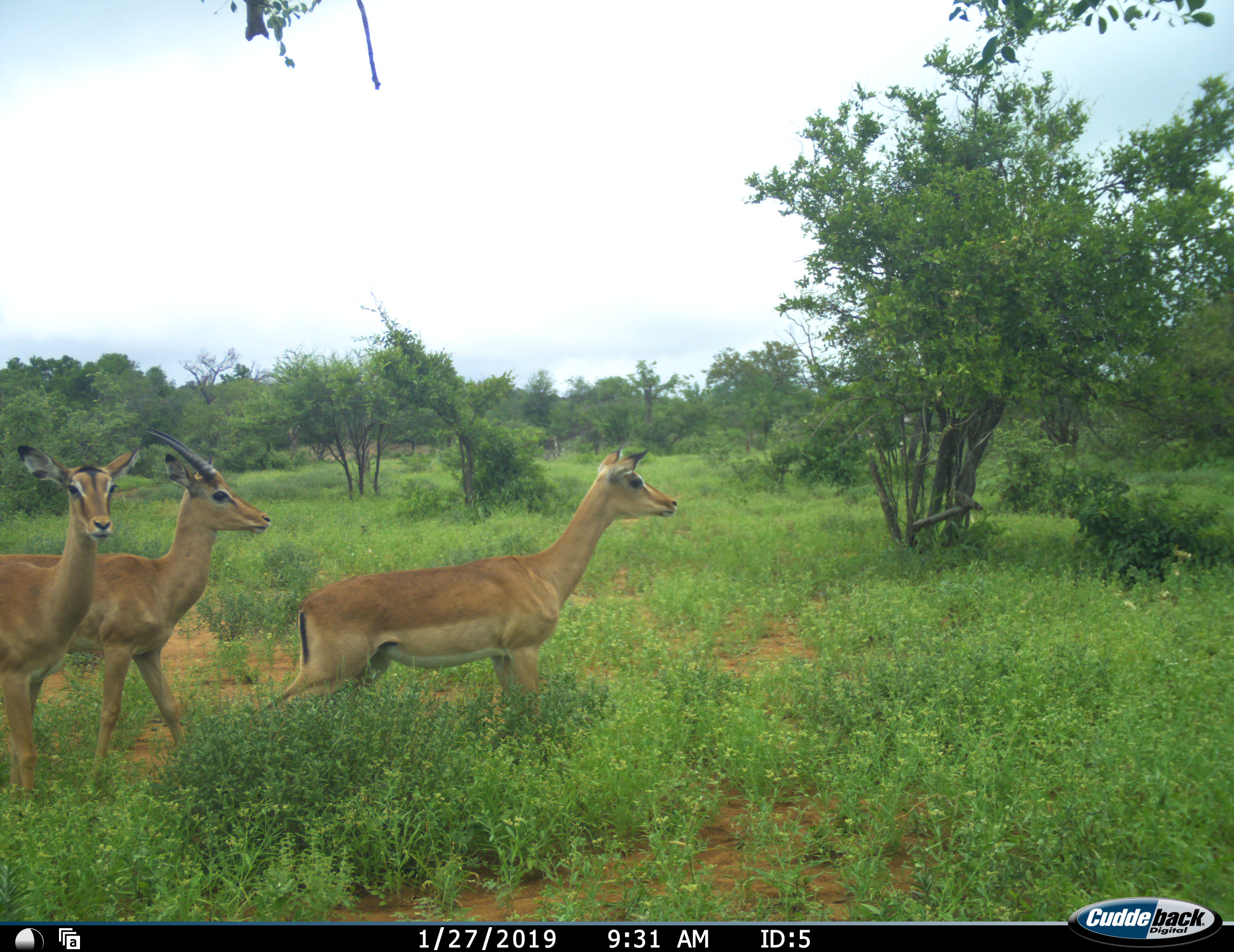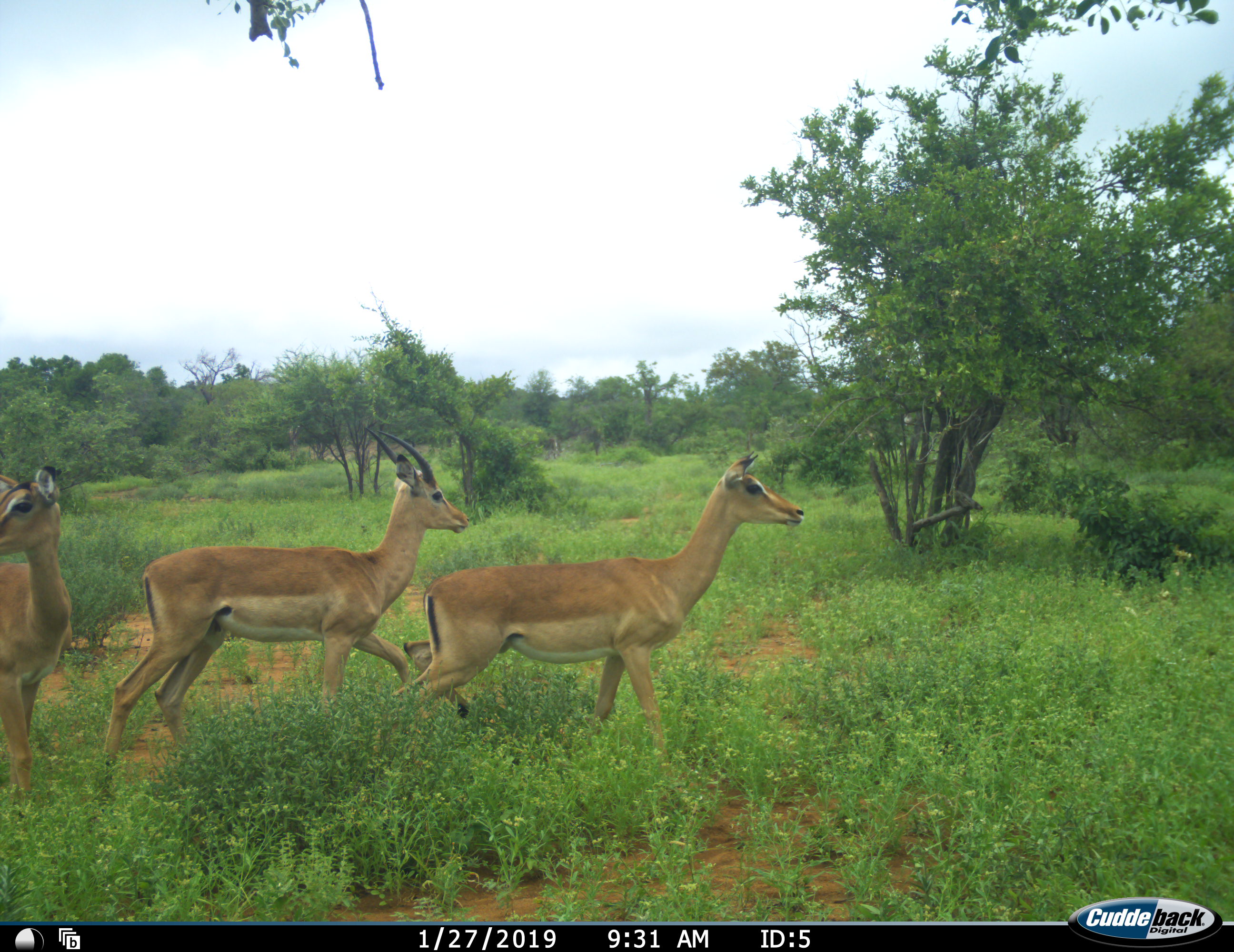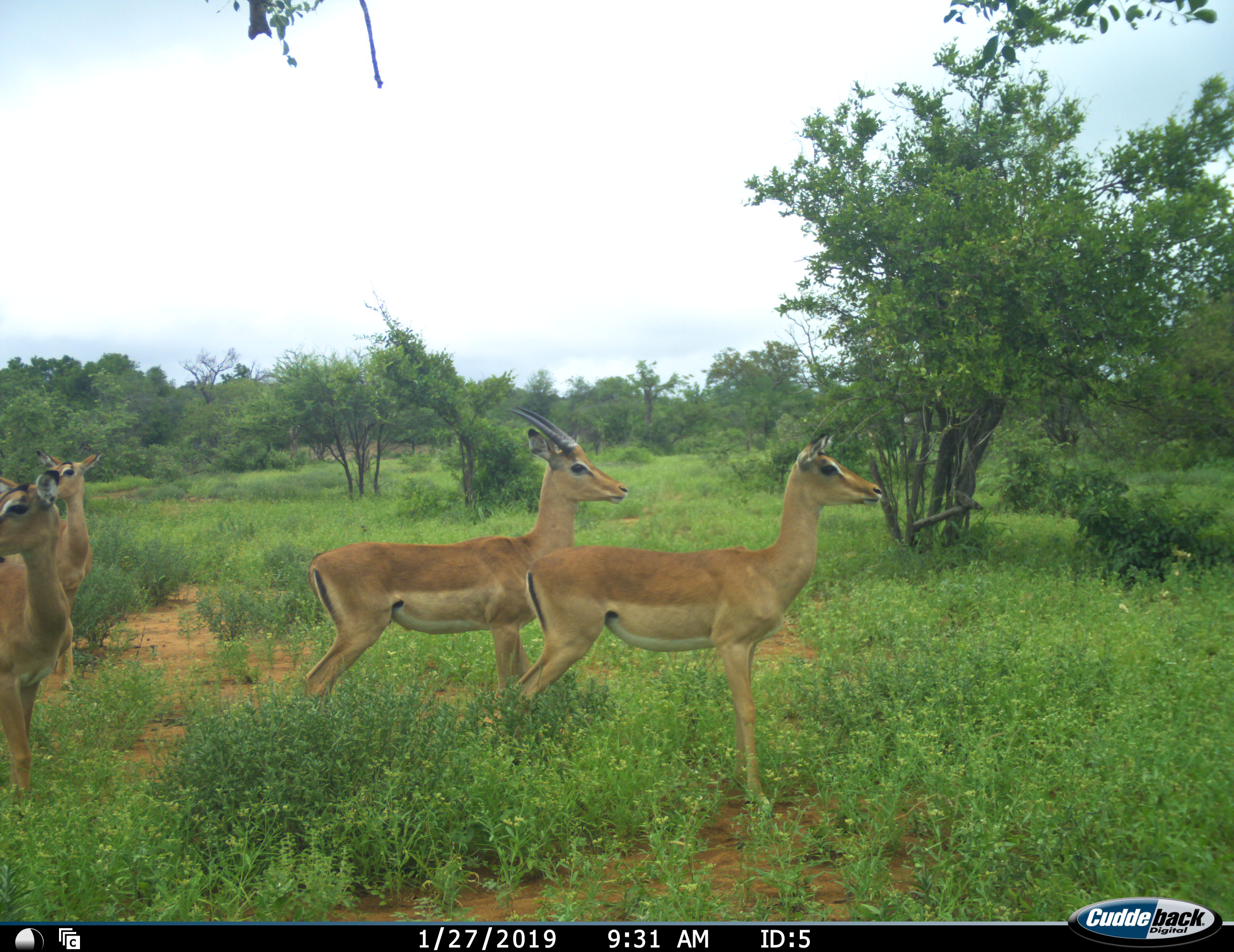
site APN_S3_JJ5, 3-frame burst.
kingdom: Animalia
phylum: Chordata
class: Mammalia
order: Artiodactyla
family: Bovidae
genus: Aepyceros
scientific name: Aepyceros melampus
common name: impala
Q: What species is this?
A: Impala (Aepyceros melampus).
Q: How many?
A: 4.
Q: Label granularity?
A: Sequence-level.